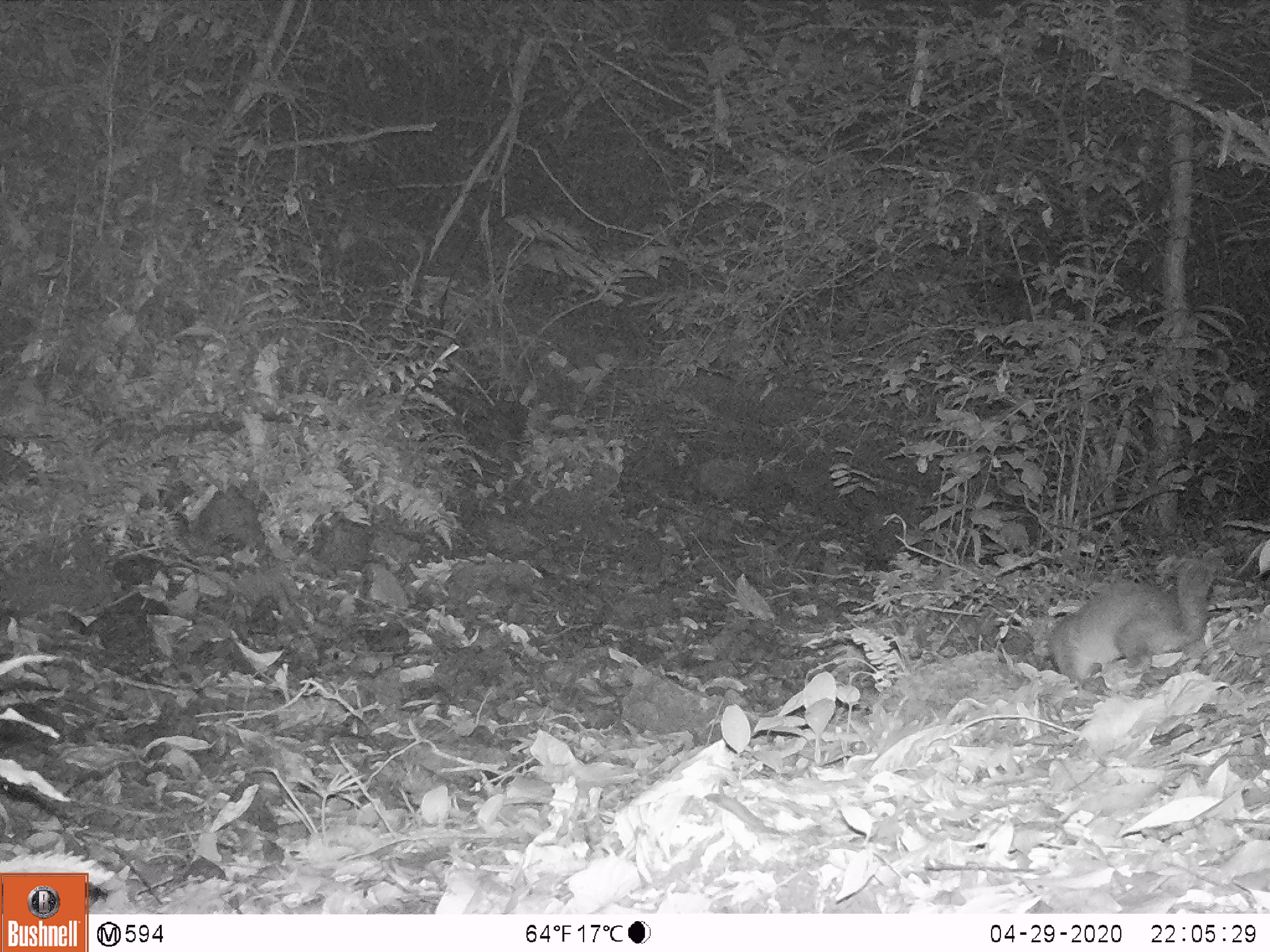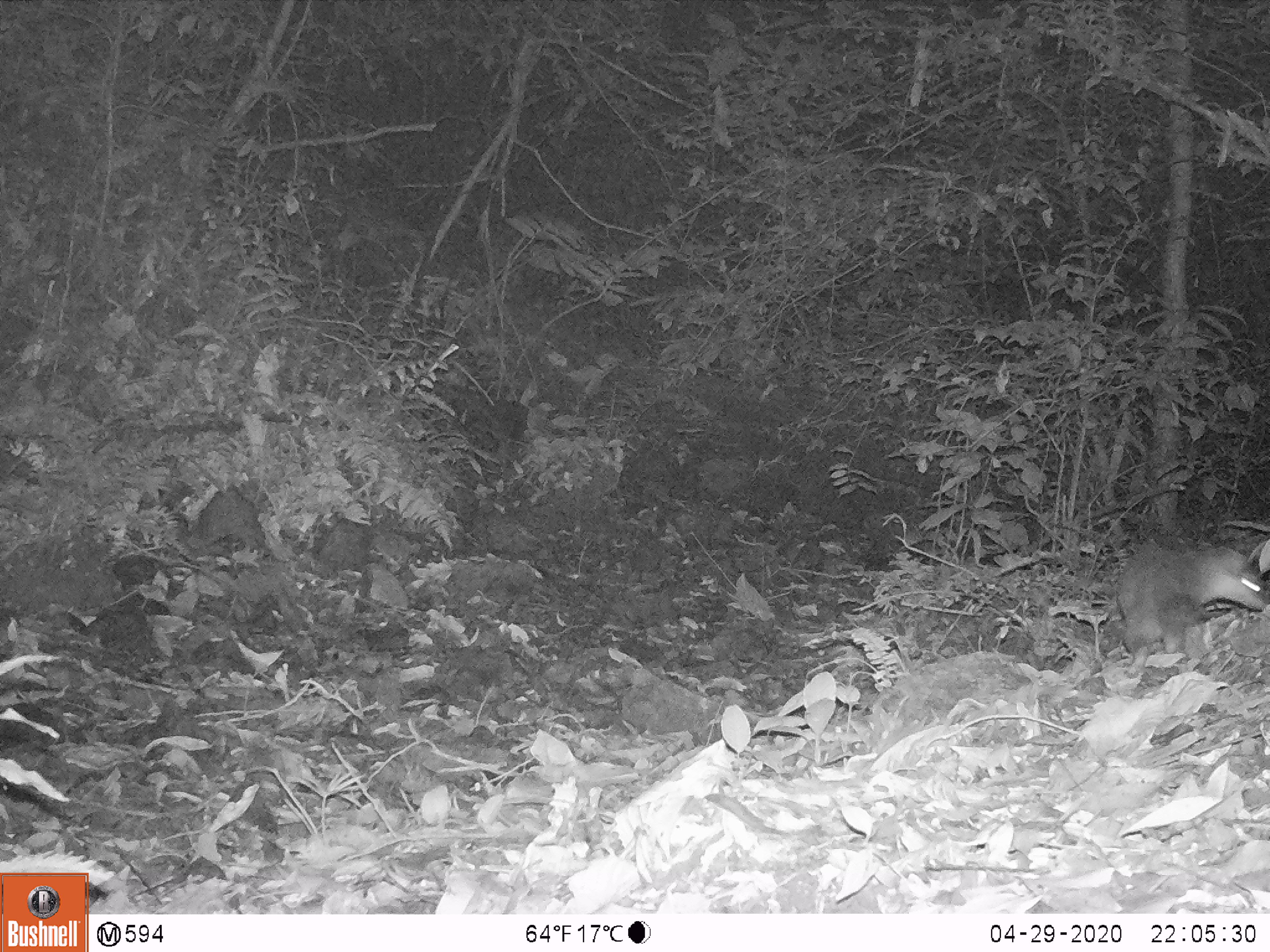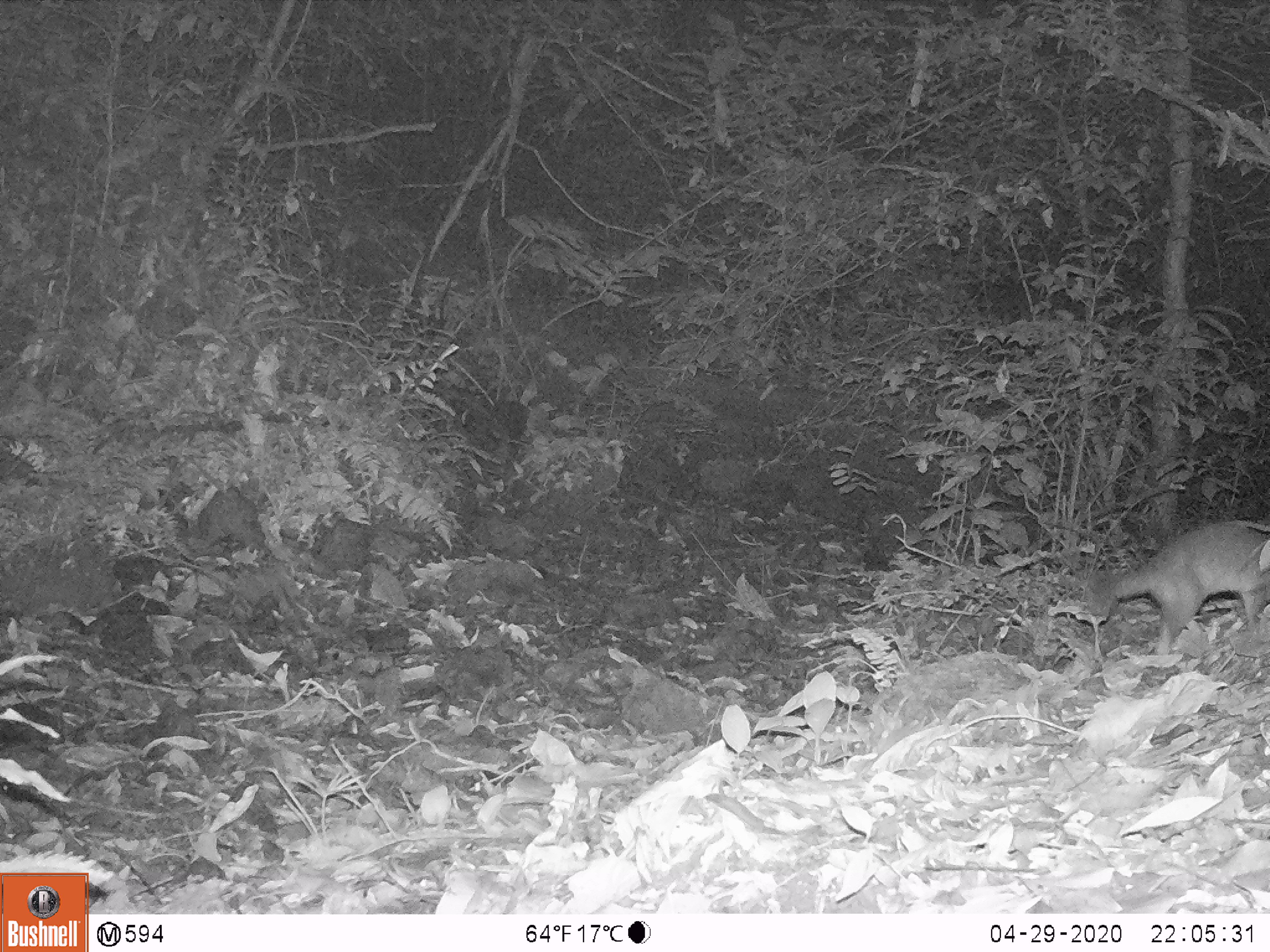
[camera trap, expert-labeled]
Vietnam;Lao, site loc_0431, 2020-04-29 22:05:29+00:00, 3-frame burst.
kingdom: Animalia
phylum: Chordata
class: Mammalia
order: Carnivora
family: Mustelidae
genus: Melogale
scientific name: Melogale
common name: ferret badger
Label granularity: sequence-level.